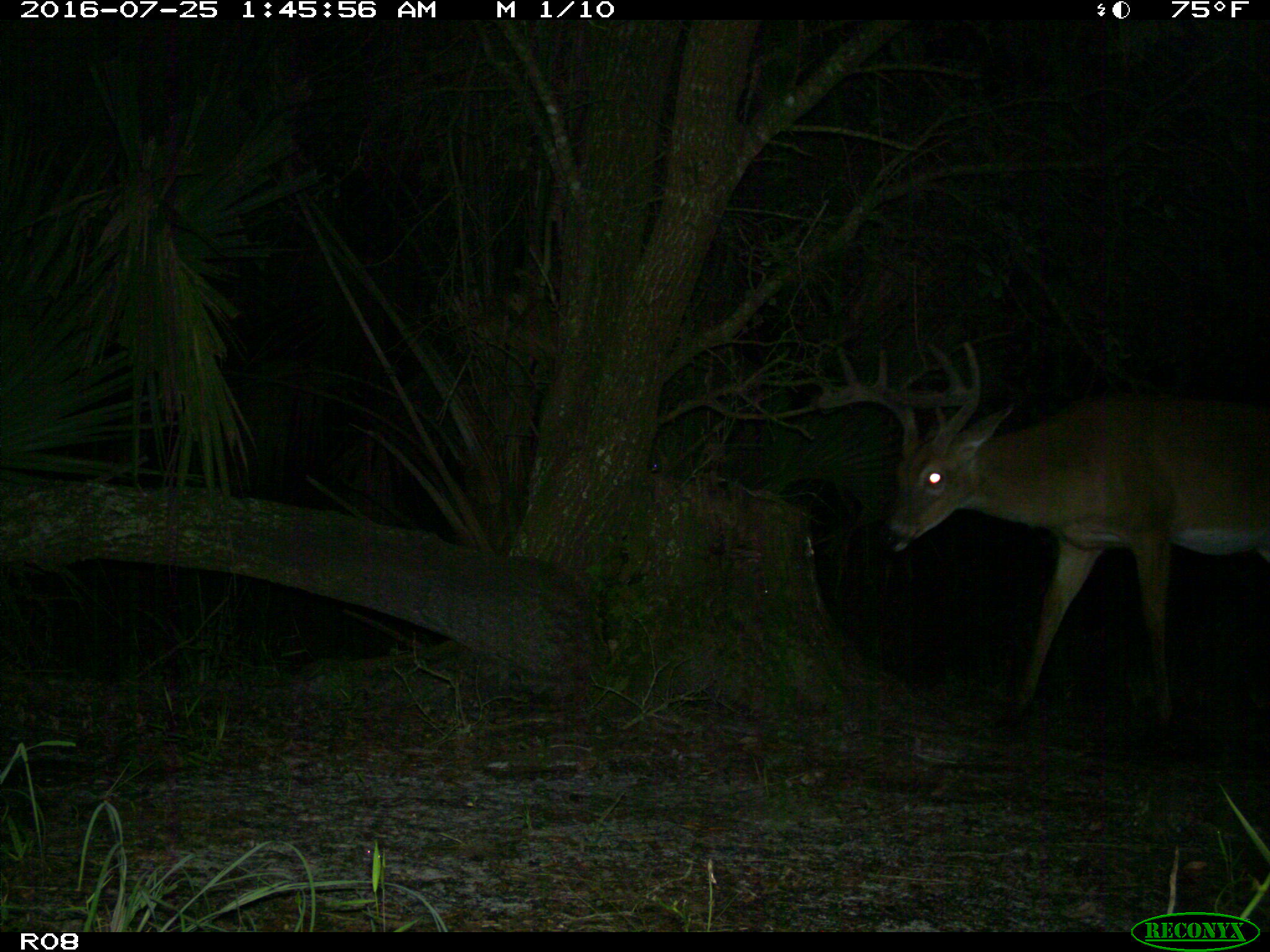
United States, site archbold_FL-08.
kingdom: Animalia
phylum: Chordata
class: Mammalia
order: Artiodactyla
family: Cervidae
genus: Odocoileus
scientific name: Odocoileus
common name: deer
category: unidentified deer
Unidentified deer (deer) (Odocoileus).